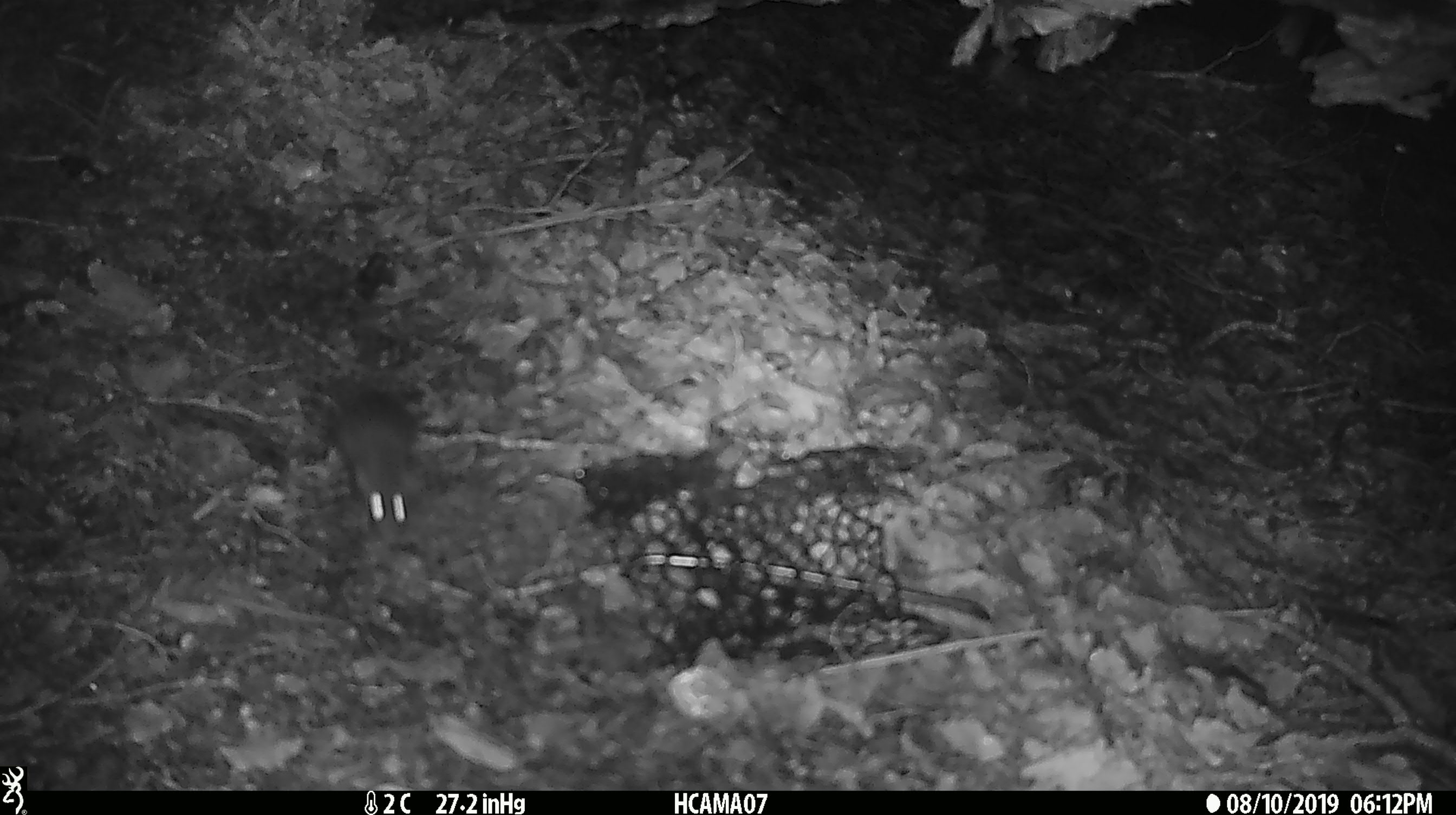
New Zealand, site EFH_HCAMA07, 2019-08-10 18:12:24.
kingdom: Animalia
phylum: Chordata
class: Mammalia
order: Rodentia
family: Muridae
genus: Mus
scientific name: Mus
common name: mouse